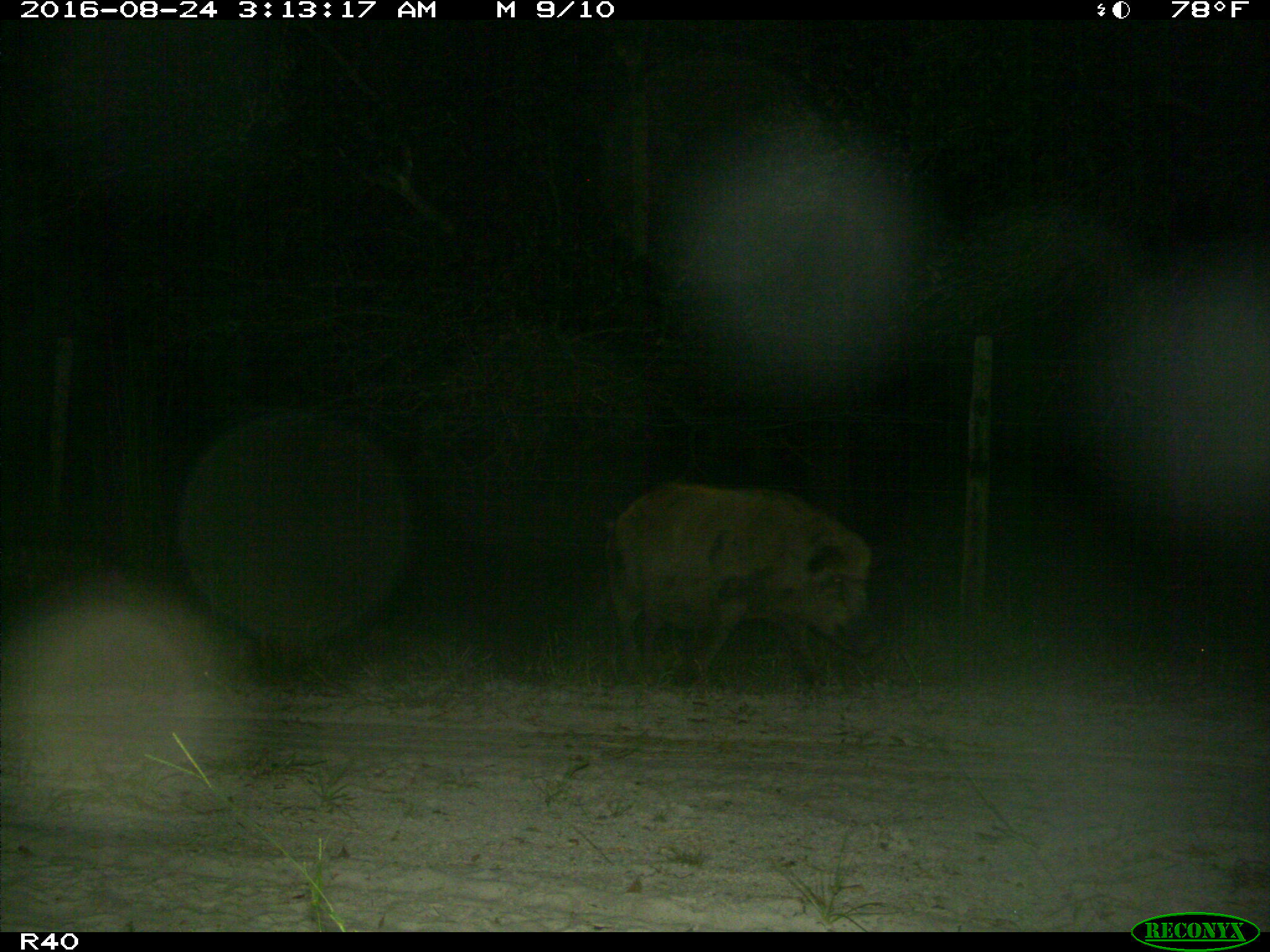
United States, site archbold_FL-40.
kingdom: Animalia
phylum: Chordata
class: Mammalia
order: Artiodactyla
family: Suidae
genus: Sus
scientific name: Sus scrofa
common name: wild boar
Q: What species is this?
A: Sus scrofa (wild boar).